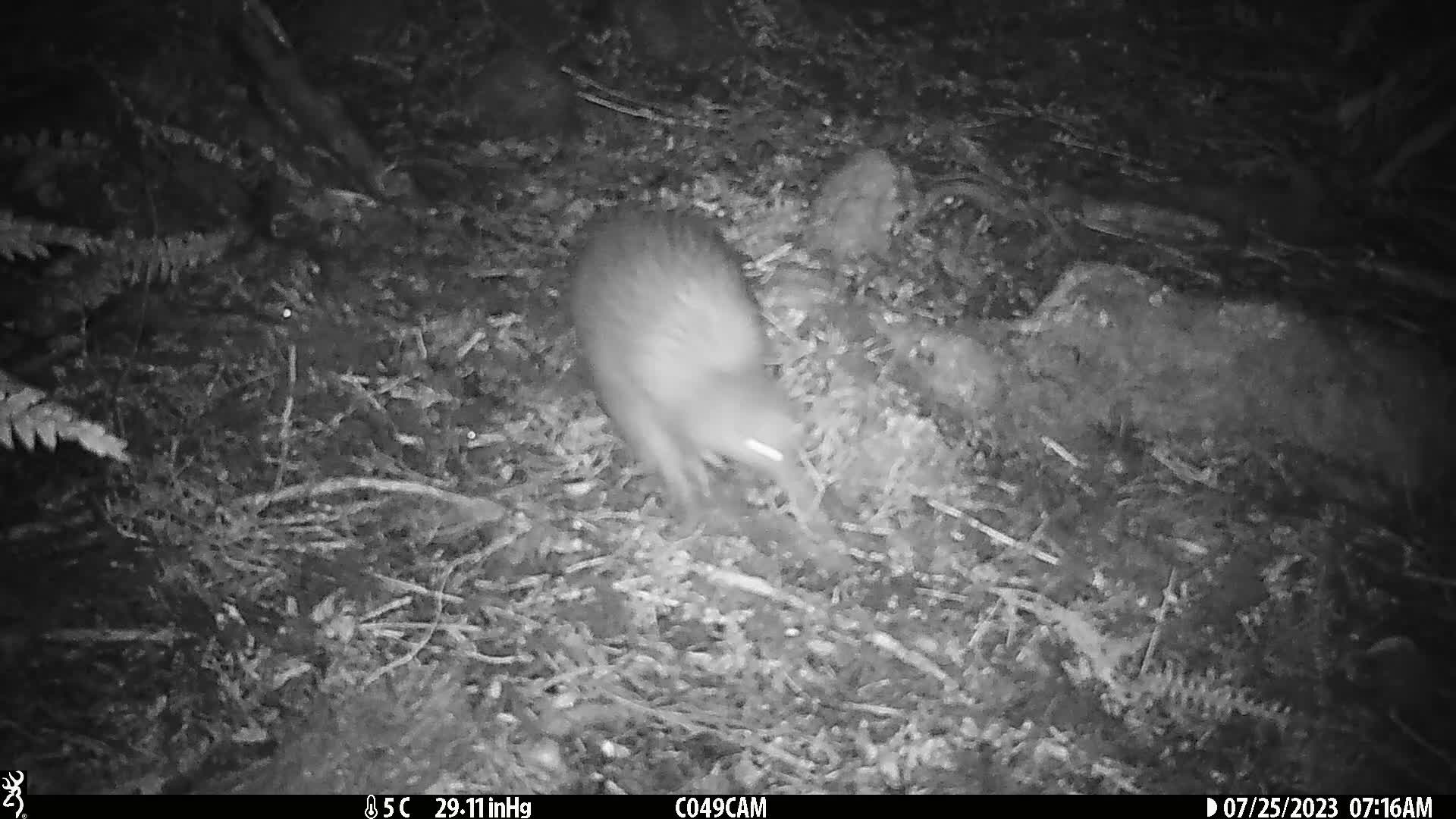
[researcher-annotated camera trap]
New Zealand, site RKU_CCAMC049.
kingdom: Animalia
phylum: Chordata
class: Aves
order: Apterygiformes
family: Apterygidae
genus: Apteryx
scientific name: Apteryx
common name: kiwi